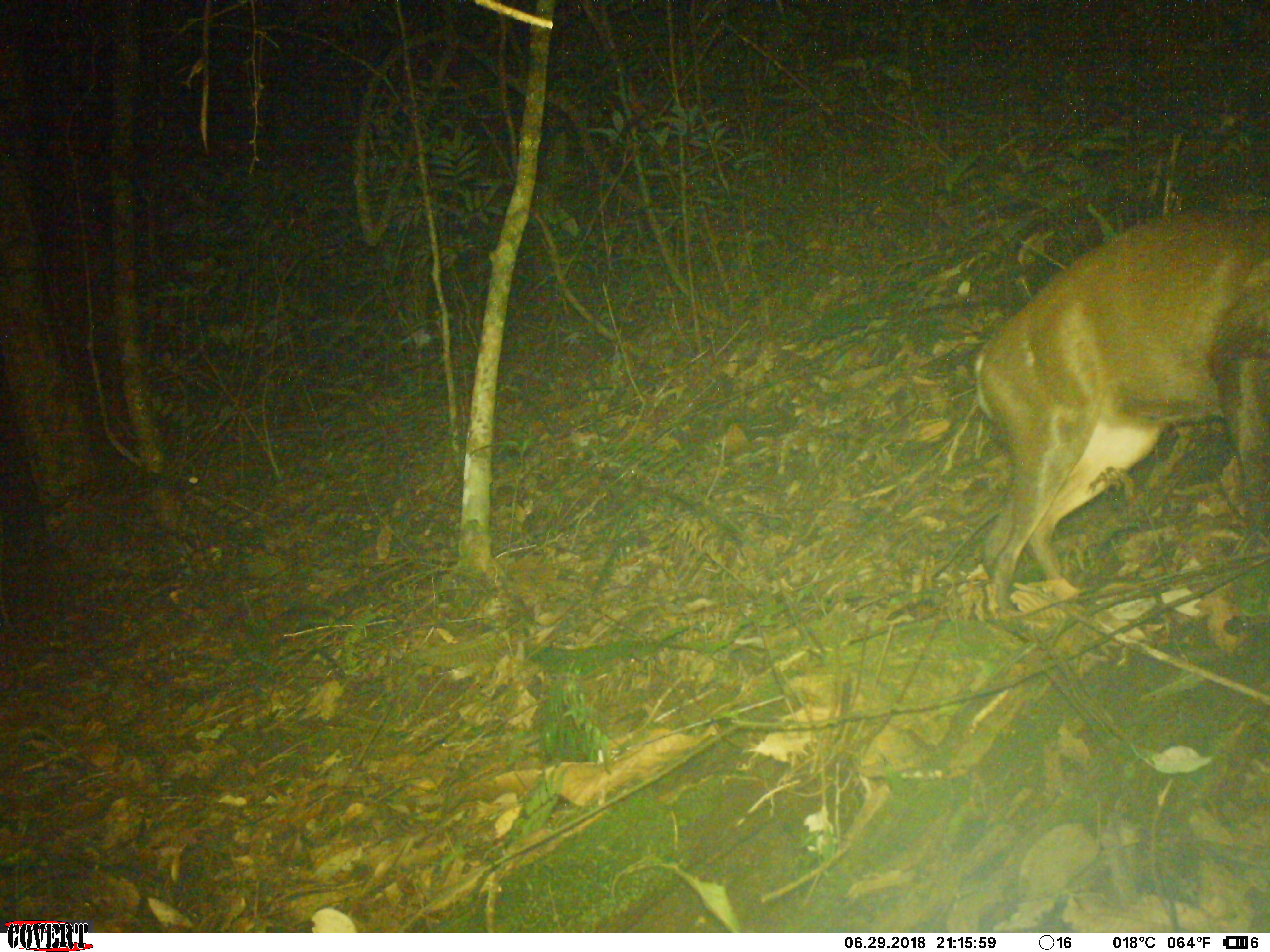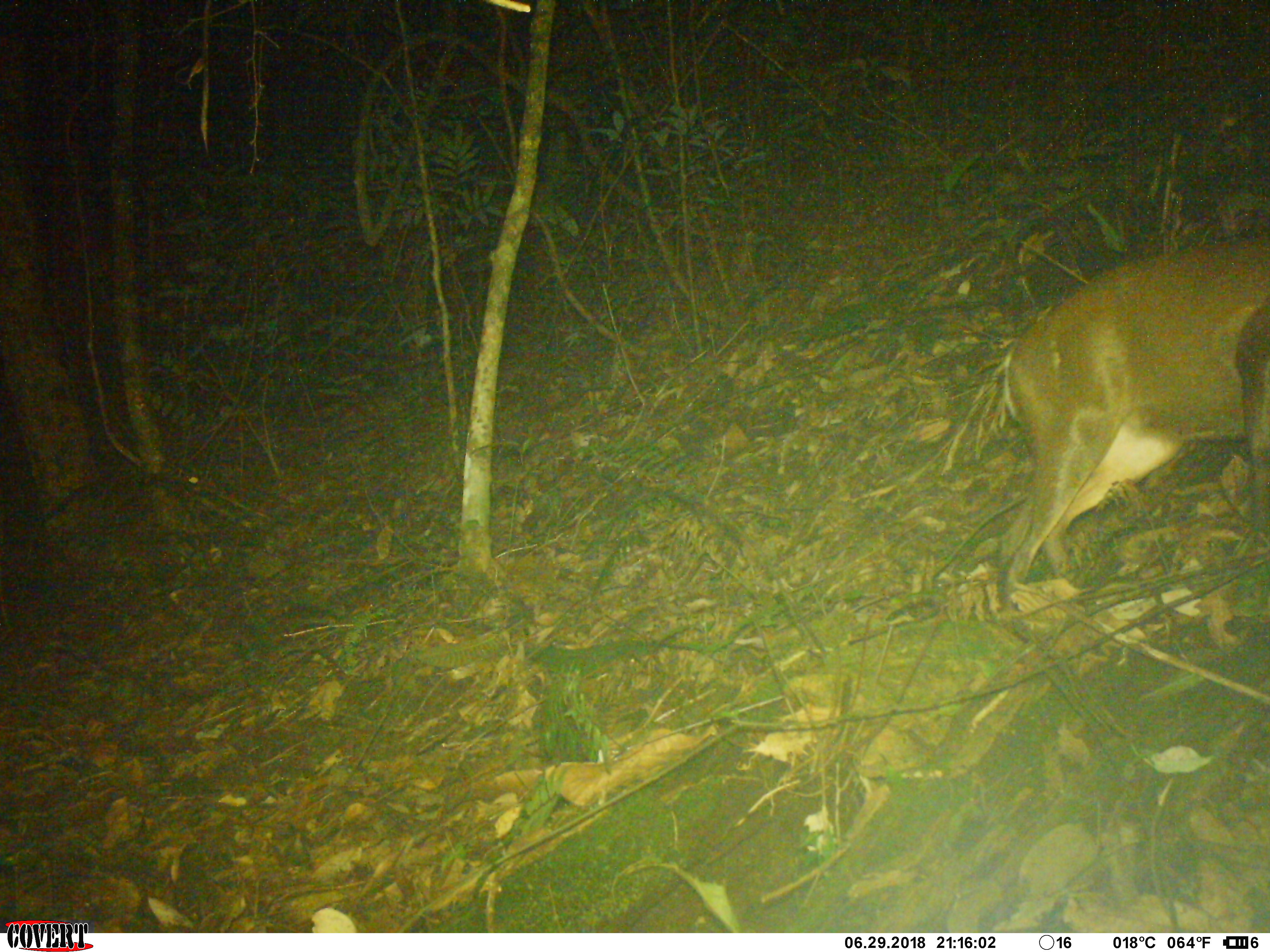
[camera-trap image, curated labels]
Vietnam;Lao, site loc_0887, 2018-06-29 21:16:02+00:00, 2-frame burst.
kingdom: Animalia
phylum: Chordata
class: Mammalia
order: Artiodactyla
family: Cervidae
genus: Muntiacus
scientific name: Muntiacus rooseveltorum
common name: roosevelt's muntjac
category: roosevelts muntjac group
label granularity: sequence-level